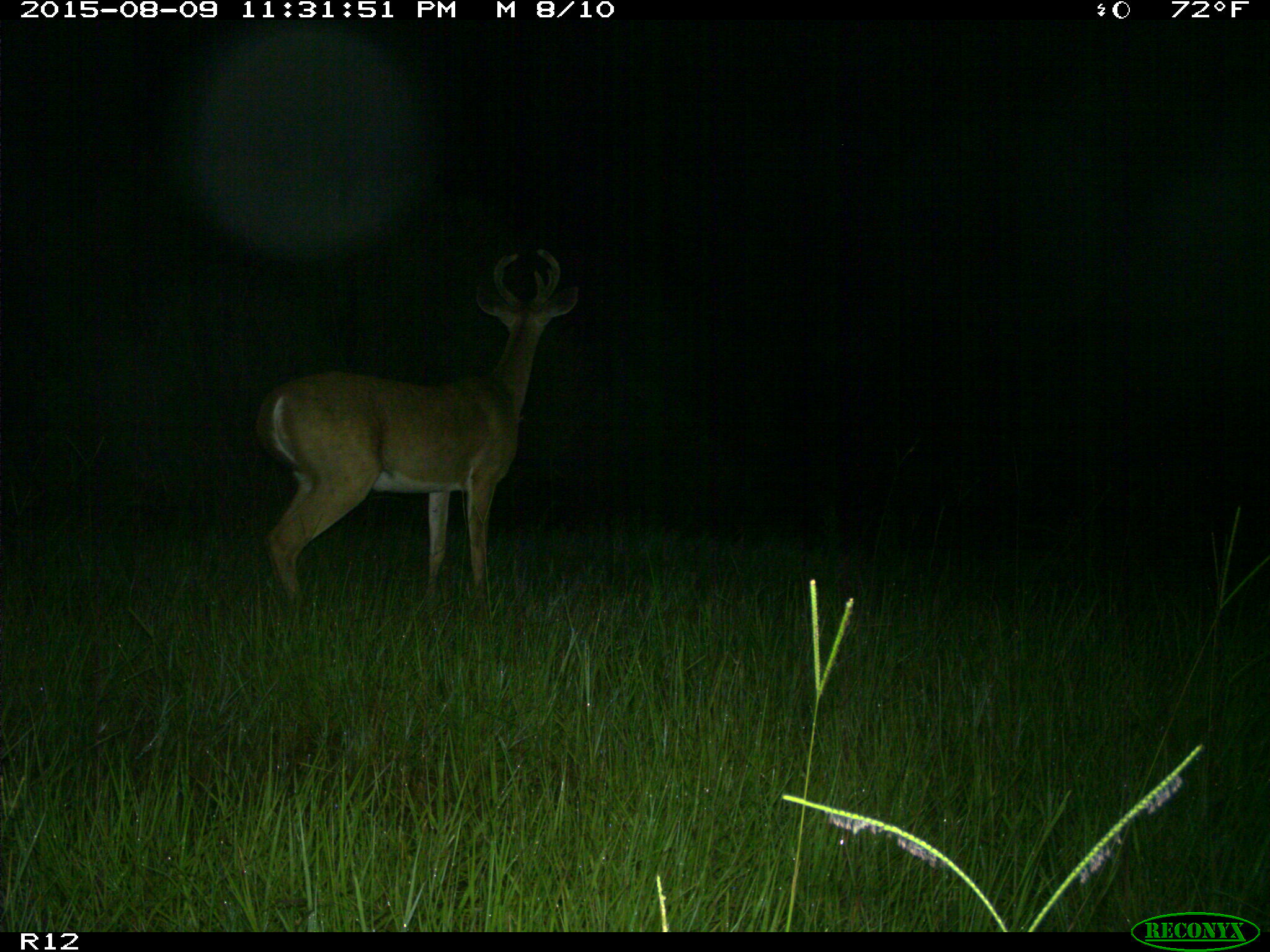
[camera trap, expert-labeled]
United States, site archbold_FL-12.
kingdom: Animalia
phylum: Chordata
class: Mammalia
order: Artiodactyla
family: Cervidae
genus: Odocoileus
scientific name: Odocoileus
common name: deer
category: unidentified deer